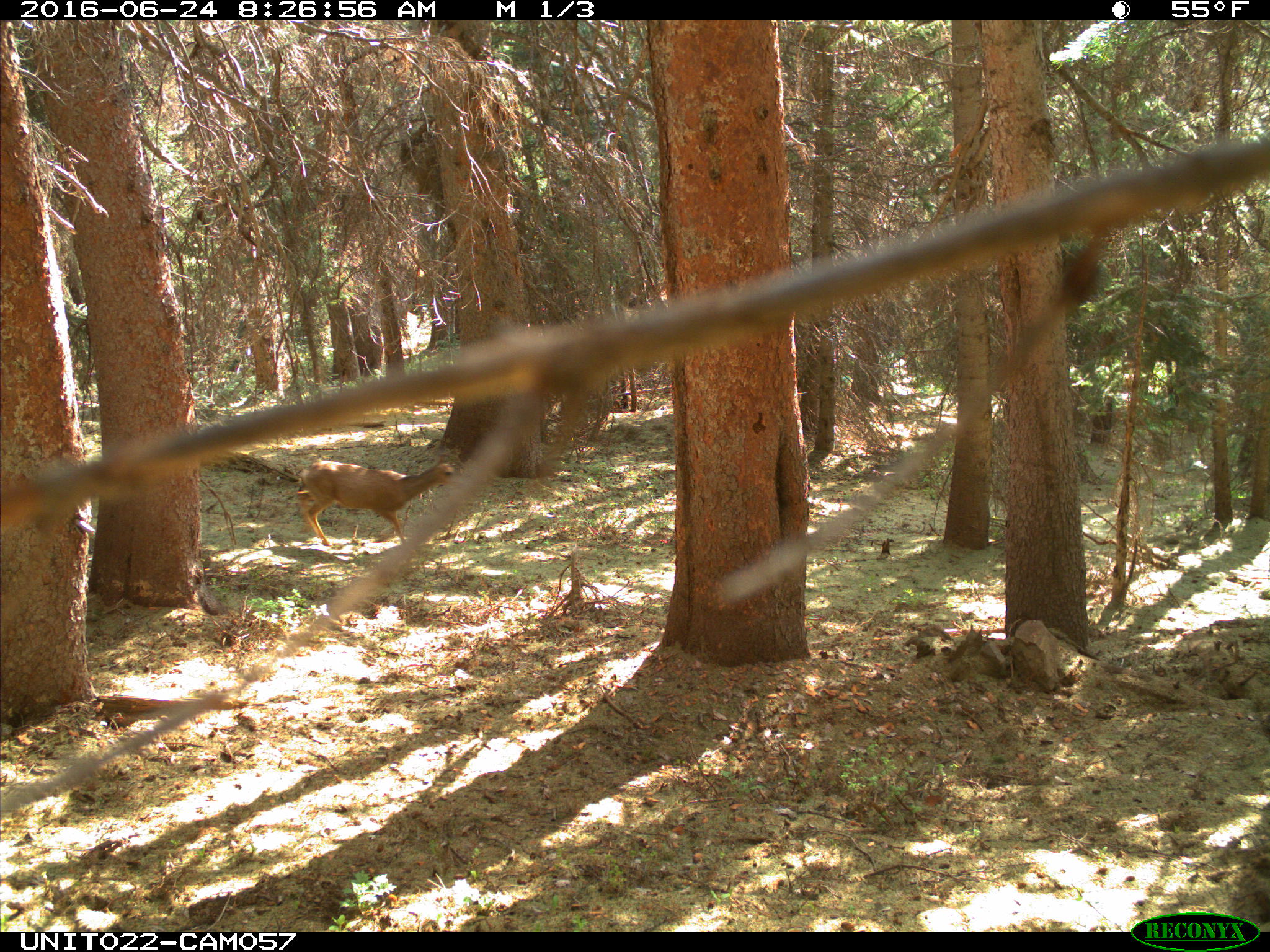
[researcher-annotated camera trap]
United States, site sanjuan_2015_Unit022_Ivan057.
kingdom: Animalia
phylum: Chordata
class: Mammalia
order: Artiodactyla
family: Cervidae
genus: Odocoileus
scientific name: Odocoileus hemionus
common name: mule deer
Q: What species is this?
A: Odocoileus hemionus (mule deer).